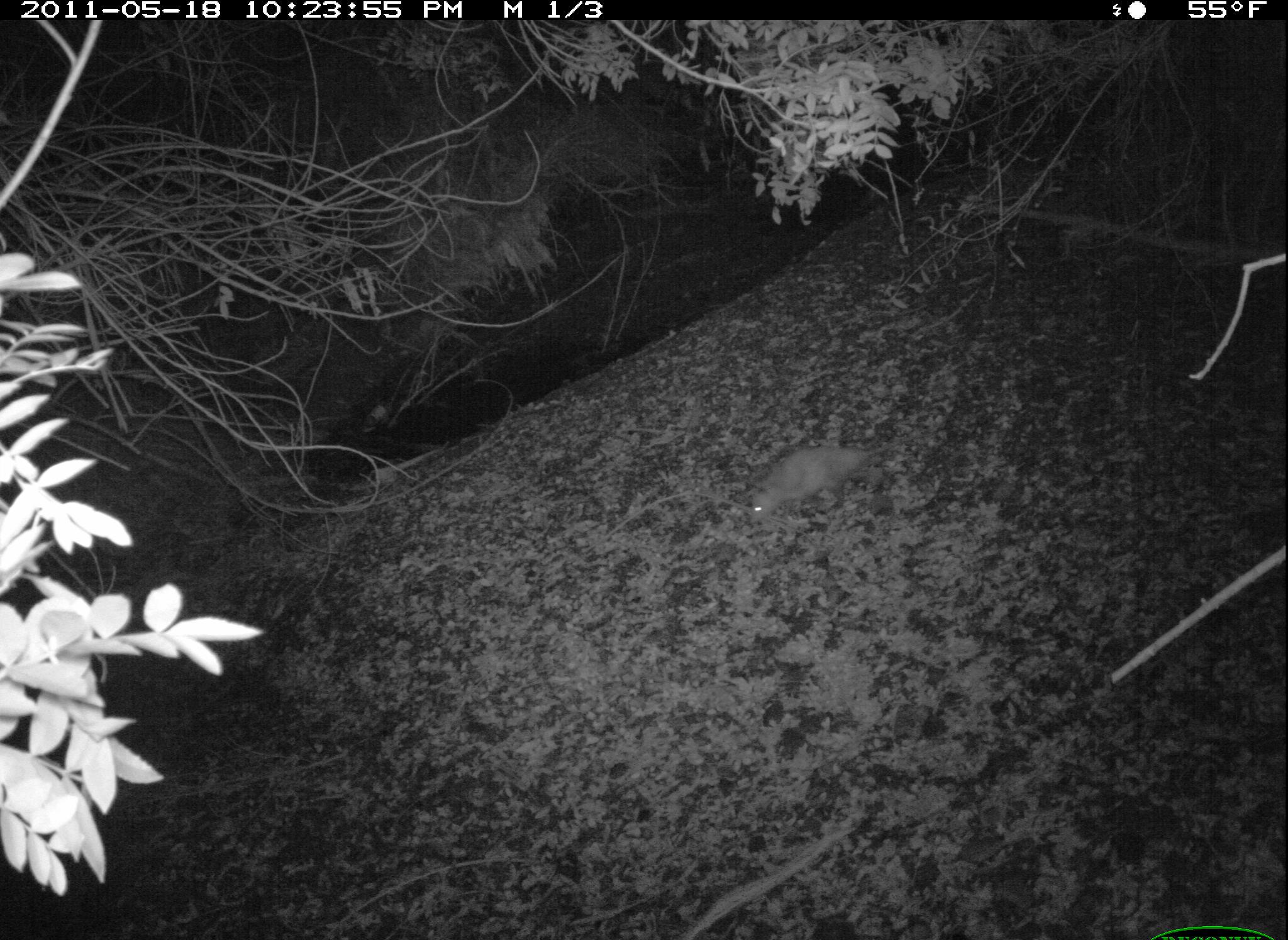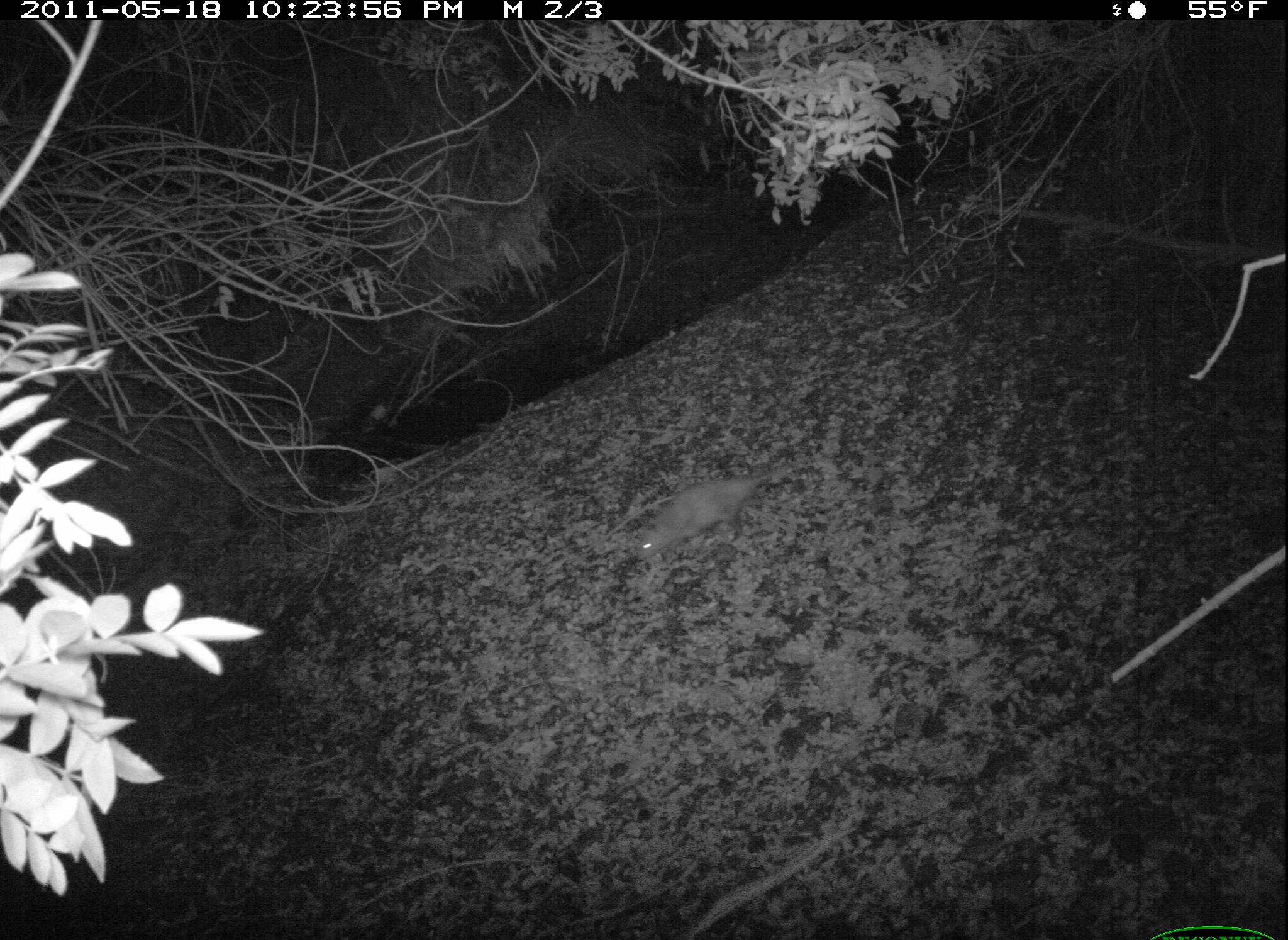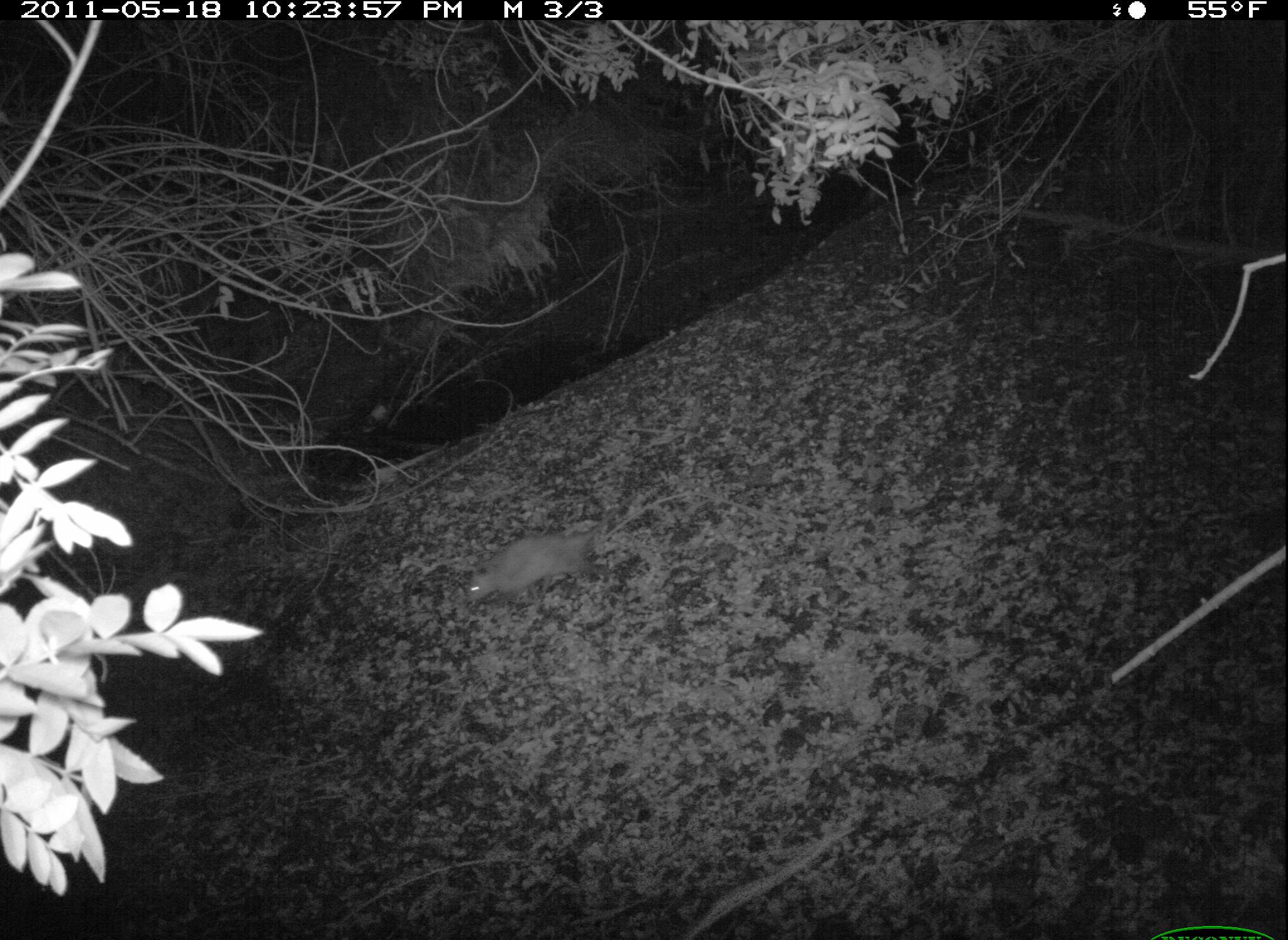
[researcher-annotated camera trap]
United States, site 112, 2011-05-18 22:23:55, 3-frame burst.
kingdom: Animalia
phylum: Chordata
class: Mammalia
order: Didelphimorphia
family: Didelphidae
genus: Didelphis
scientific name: Didelphis virginiana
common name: virginia opossum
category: opossum